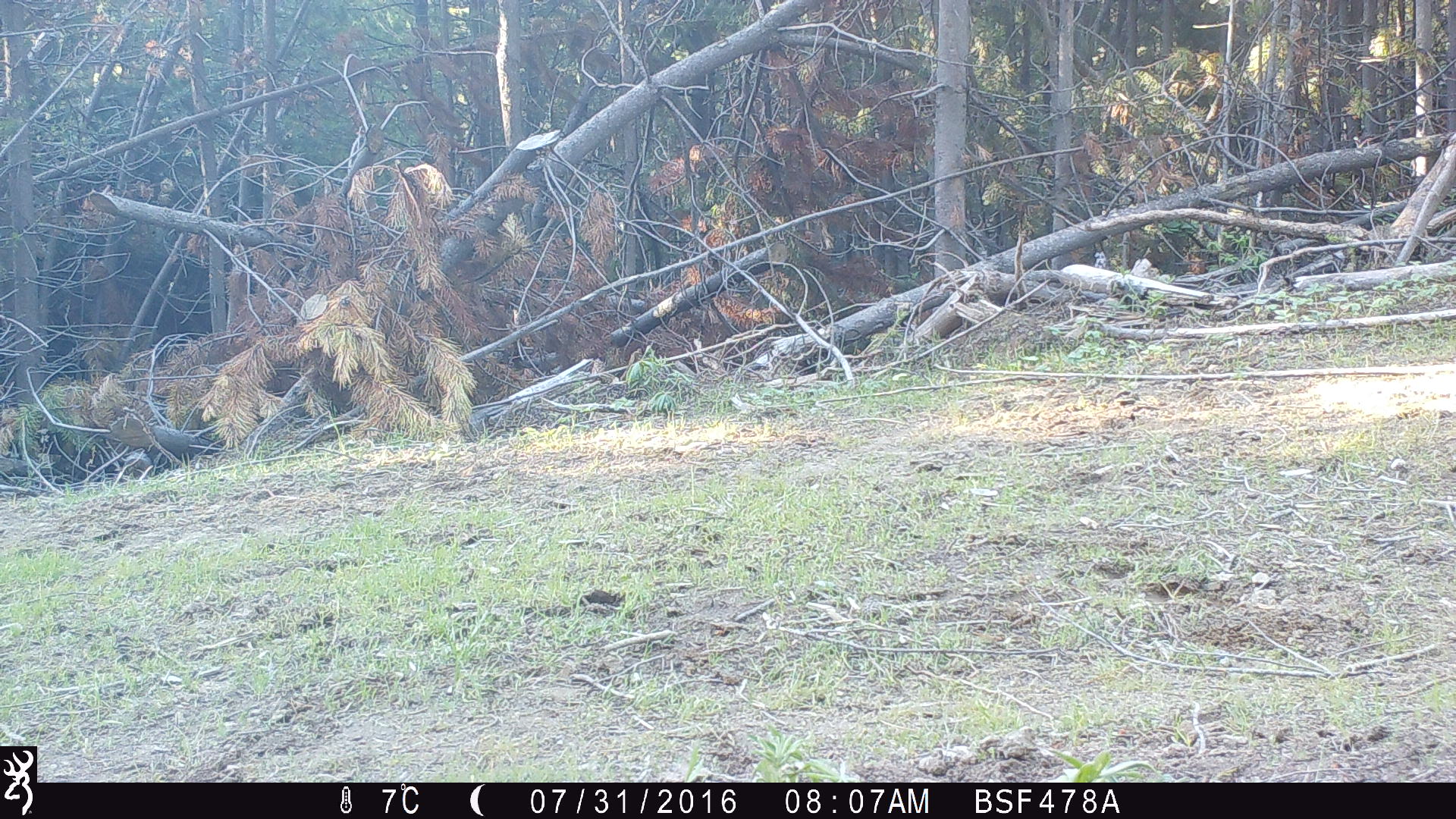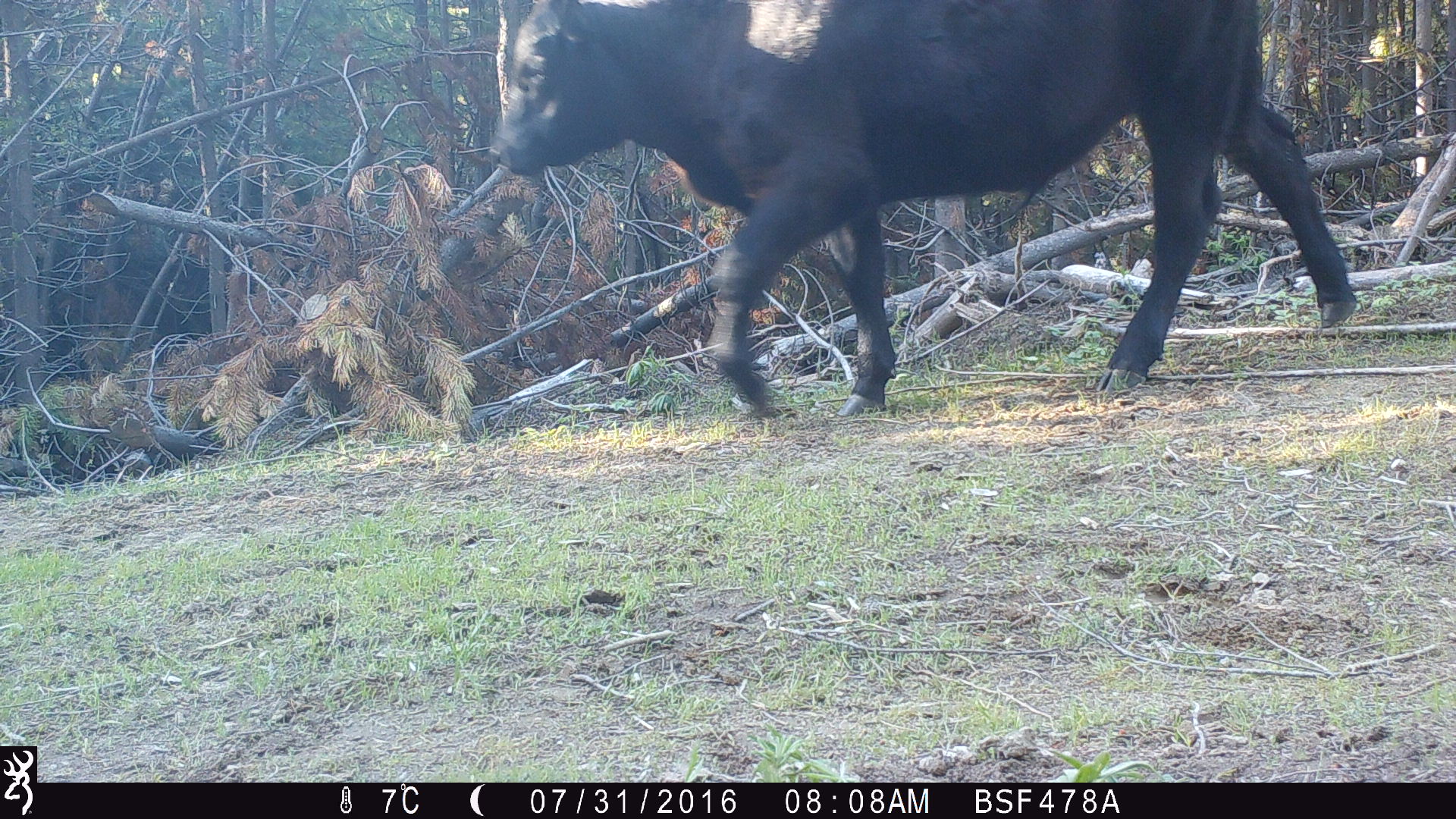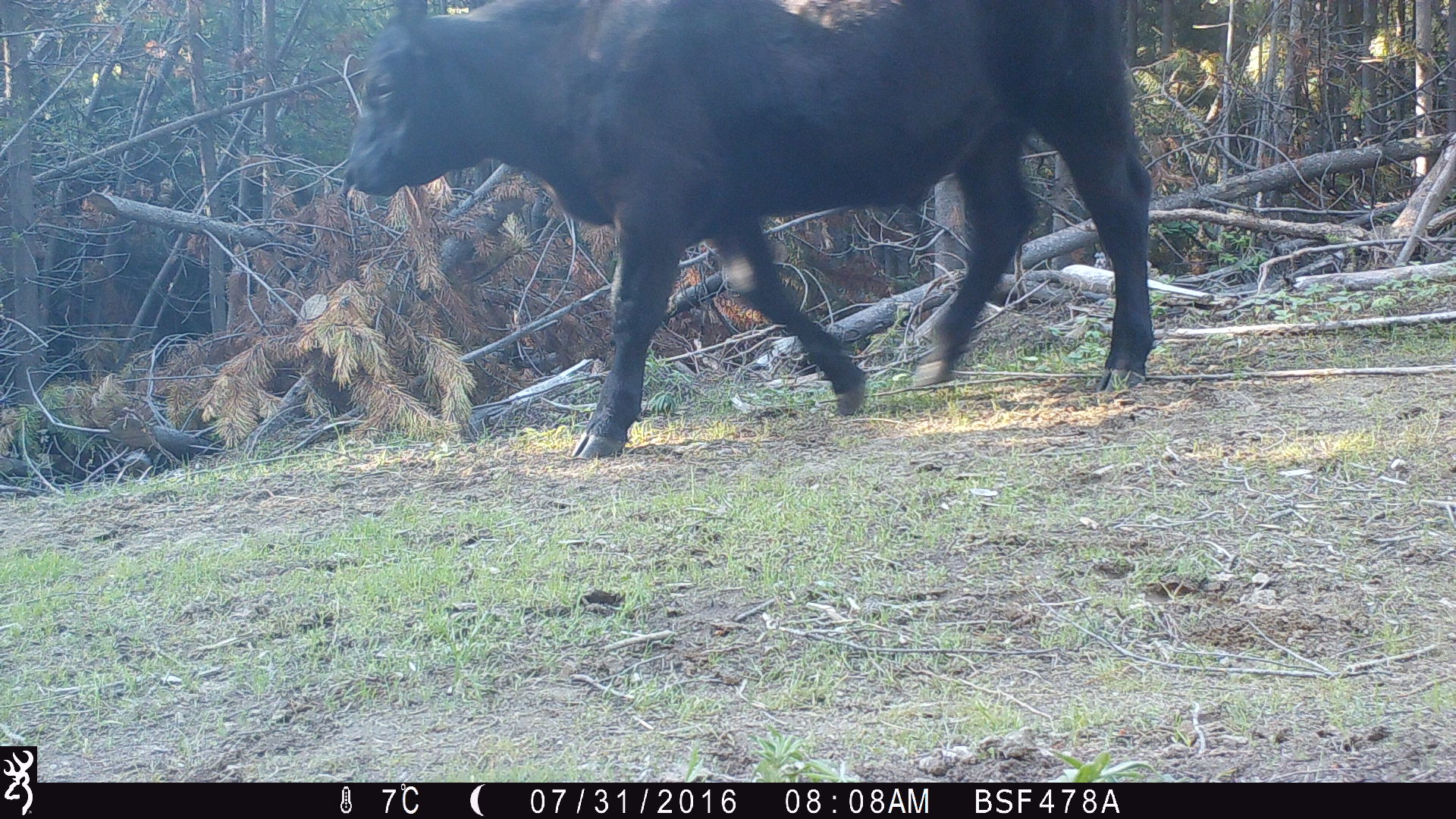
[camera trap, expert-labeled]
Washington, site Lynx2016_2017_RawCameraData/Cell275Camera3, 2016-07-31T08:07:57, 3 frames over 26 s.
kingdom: Animalia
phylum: Chordata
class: Mammalia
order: Artiodactyla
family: Bovidae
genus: Bos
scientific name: Bos taurus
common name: domestic cattle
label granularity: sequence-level